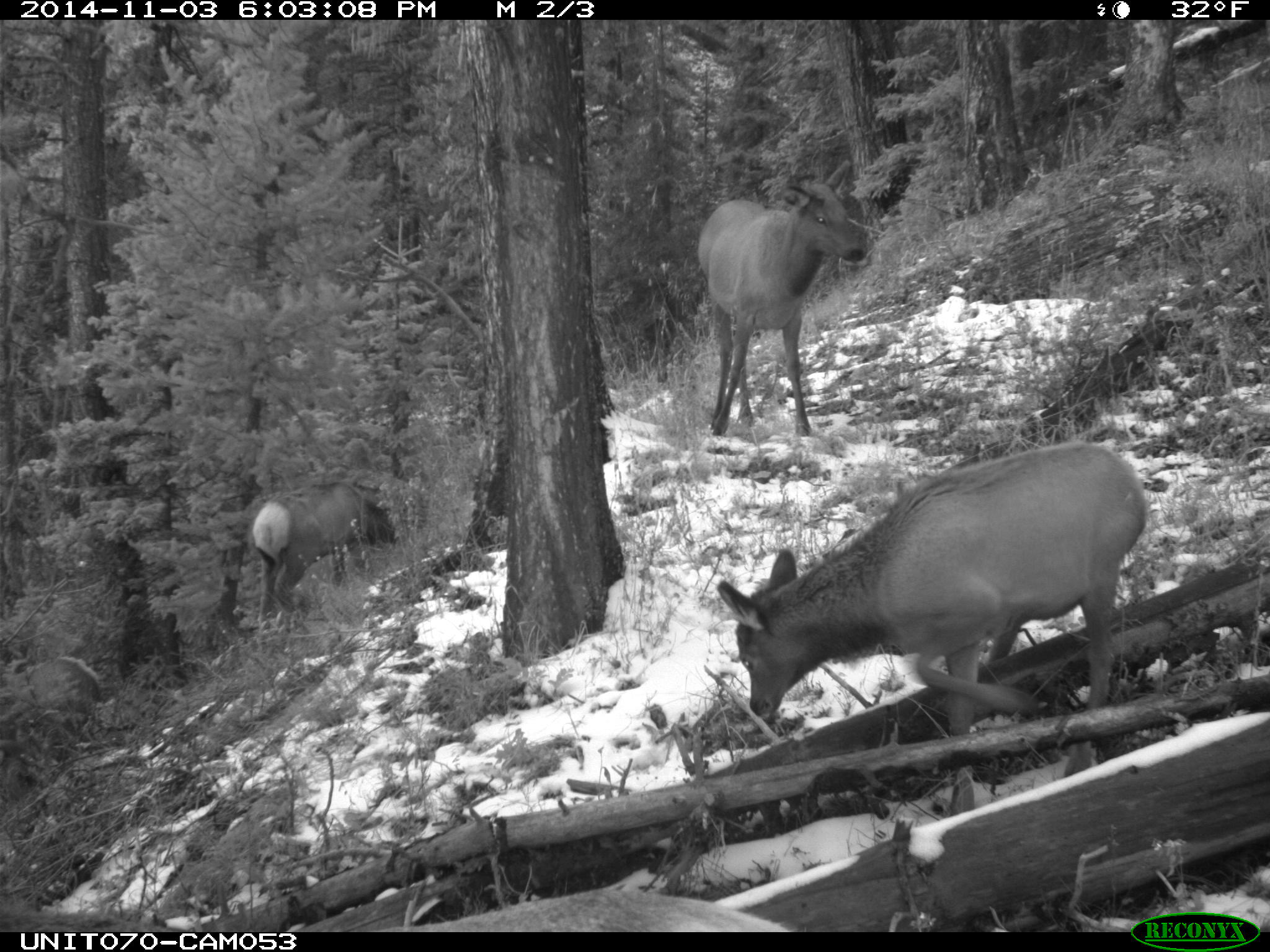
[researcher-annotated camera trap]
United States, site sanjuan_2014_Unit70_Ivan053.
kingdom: Animalia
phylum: Chordata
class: Mammalia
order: Artiodactyla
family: Cervidae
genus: Cervus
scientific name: Cervus elaphus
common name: red deer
Cervus elaphus (red deer).